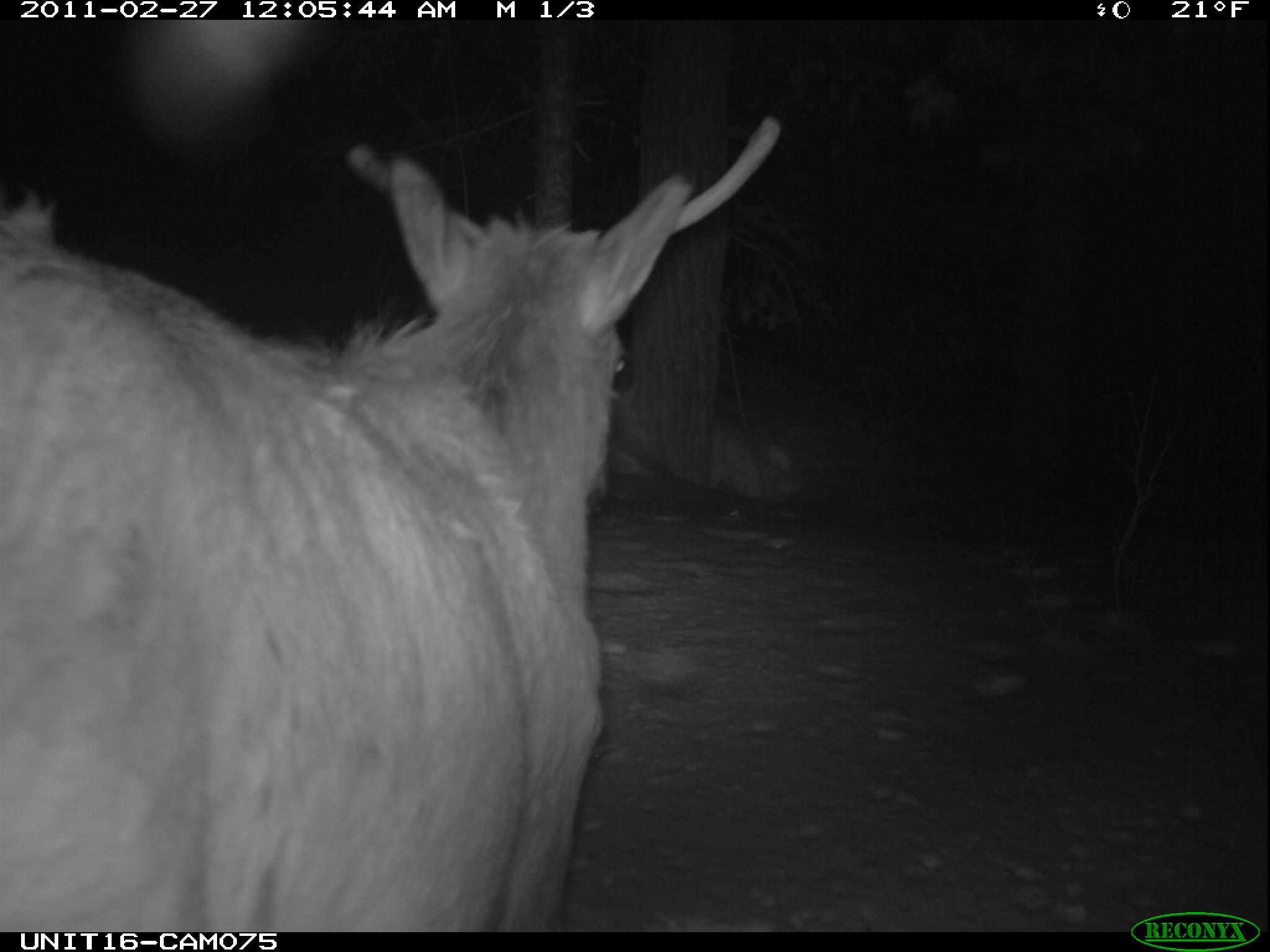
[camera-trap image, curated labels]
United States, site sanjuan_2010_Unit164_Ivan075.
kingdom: Animalia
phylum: Chordata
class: Mammalia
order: Artiodactyla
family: Cervidae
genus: Cervus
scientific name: Cervus elaphus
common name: red deer